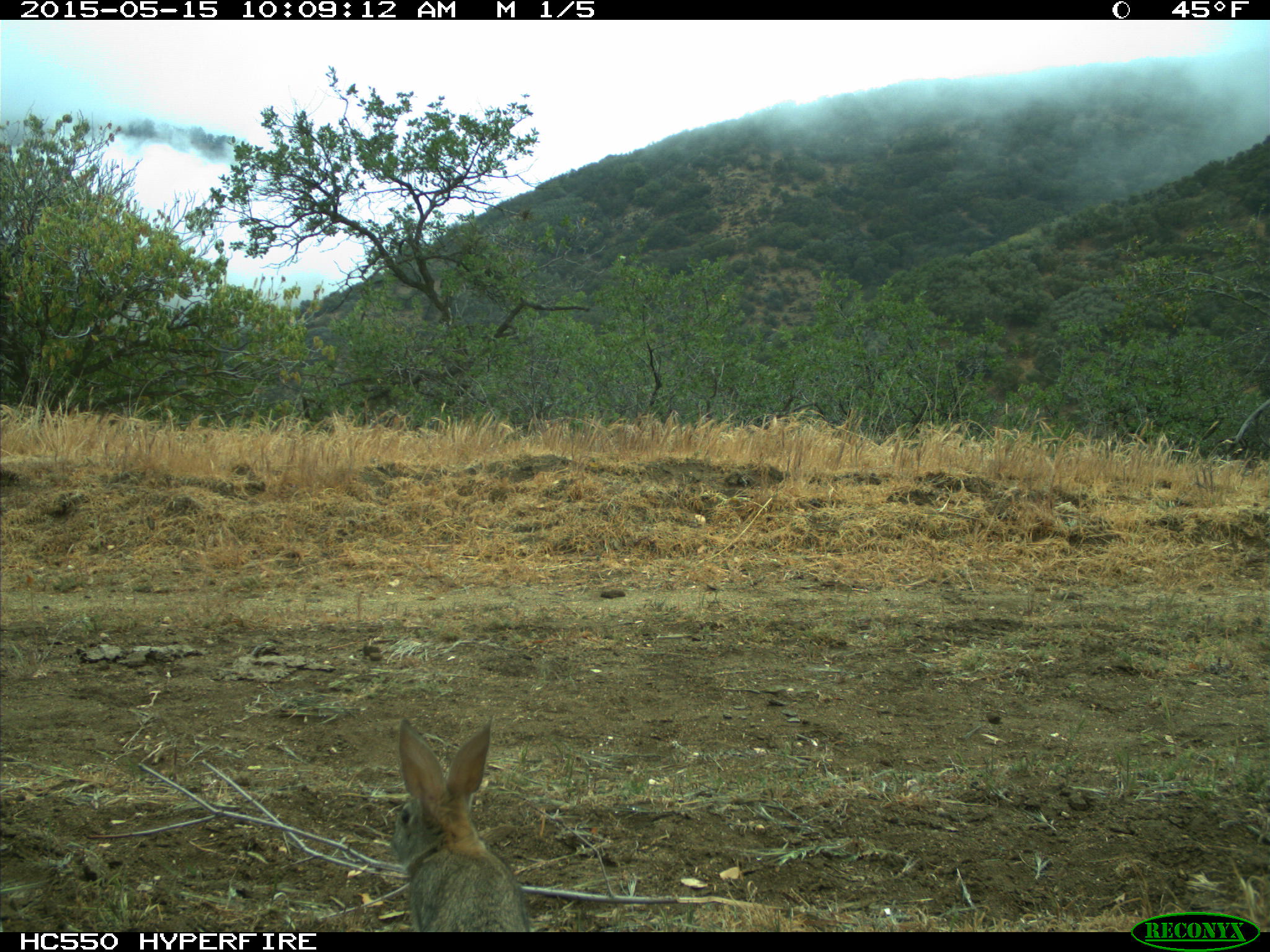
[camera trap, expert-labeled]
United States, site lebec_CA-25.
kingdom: Animalia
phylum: Chordata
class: Mammalia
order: Lagomorpha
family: Leporidae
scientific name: Leporidae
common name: rabbits and hares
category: unidentified rabbit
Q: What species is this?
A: Unidentified rabbit (rabbits and hares) (Leporidae).